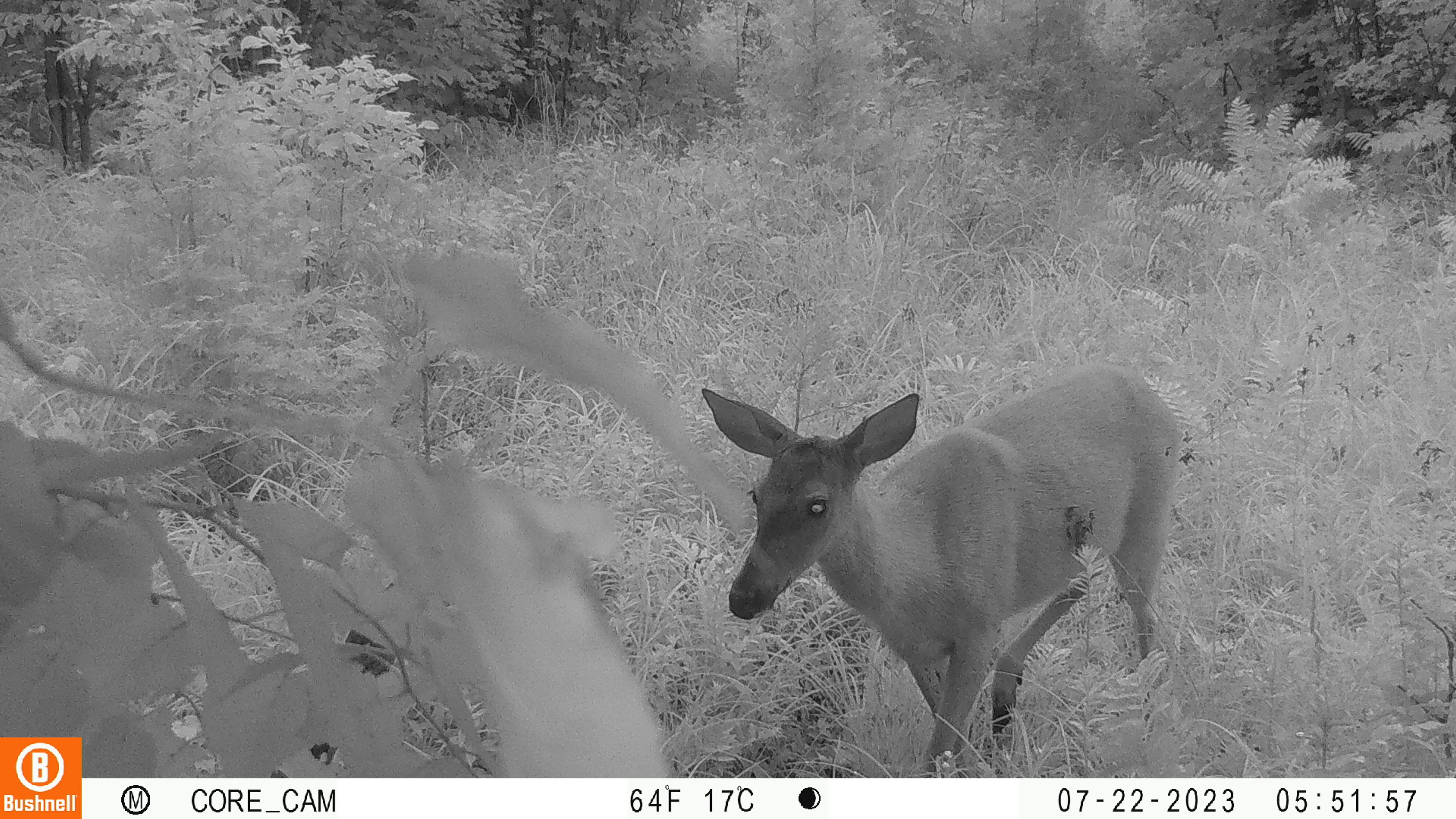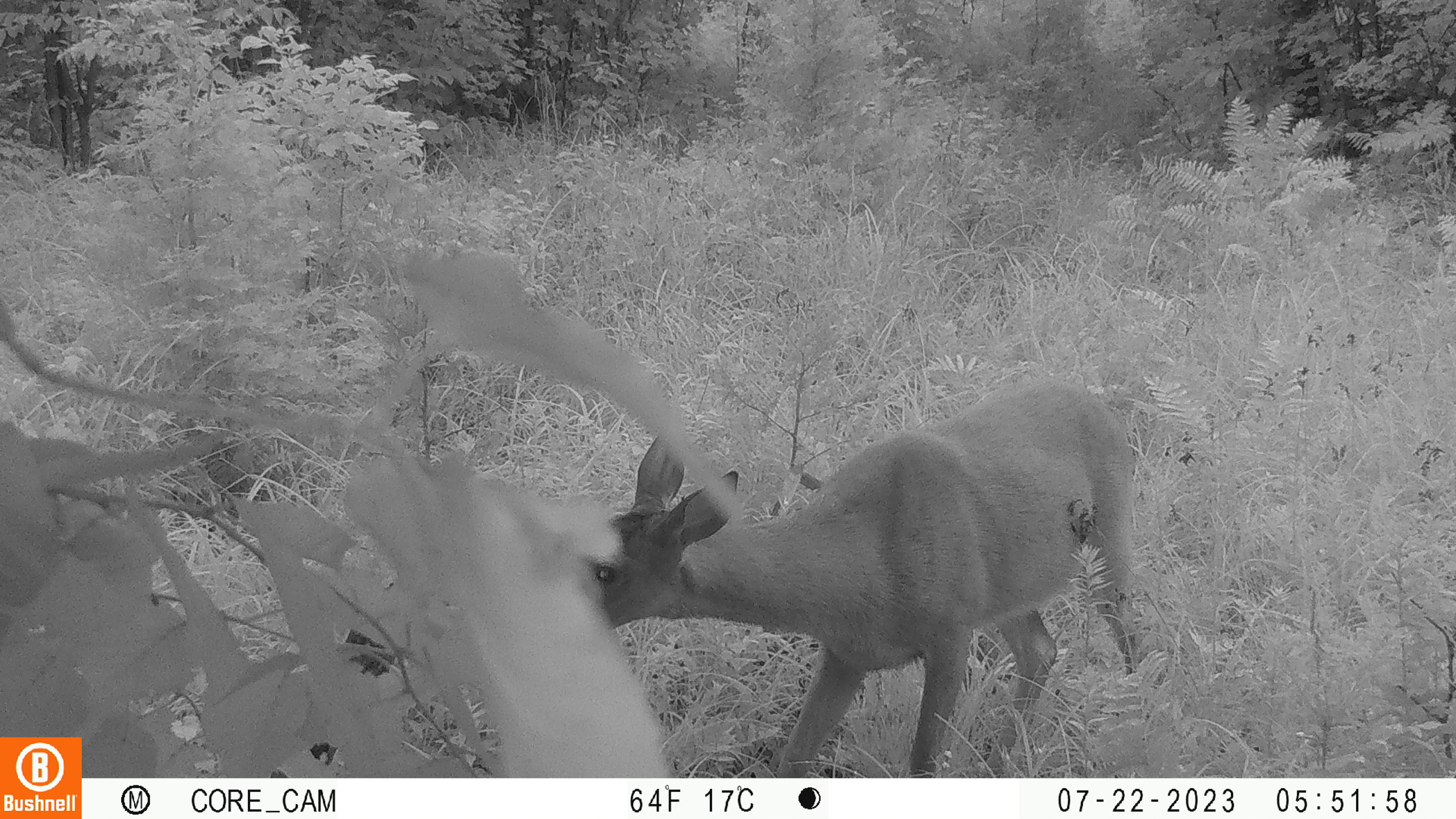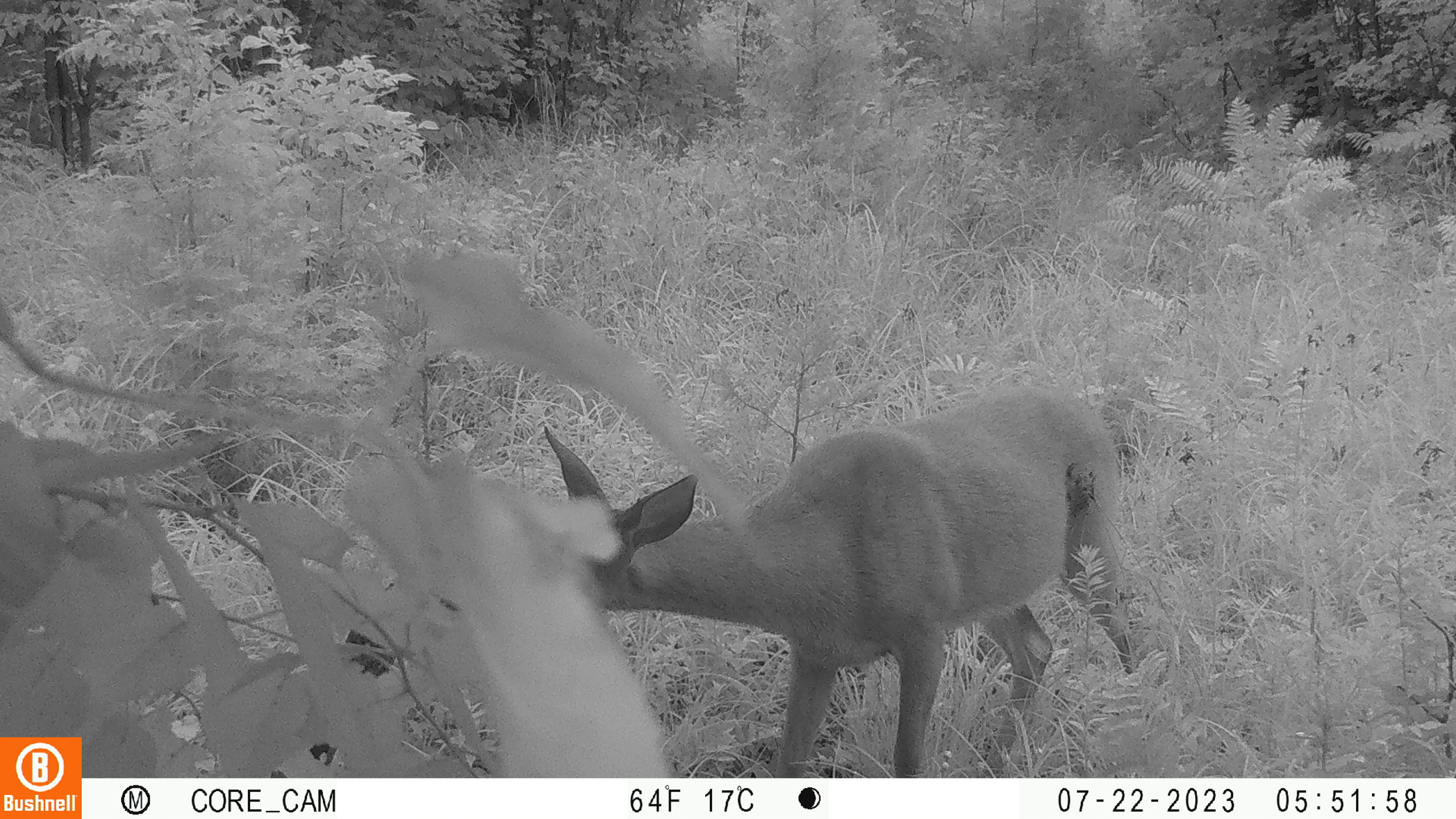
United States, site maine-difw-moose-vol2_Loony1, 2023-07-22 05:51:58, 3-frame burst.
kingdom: Animalia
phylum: Chordata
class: Mammalia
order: Artiodactyla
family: Cervidae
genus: Odocoileus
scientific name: Odocoileus virginianus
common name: white-tailed deer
White-tailed deer (Odocoileus virginianus).